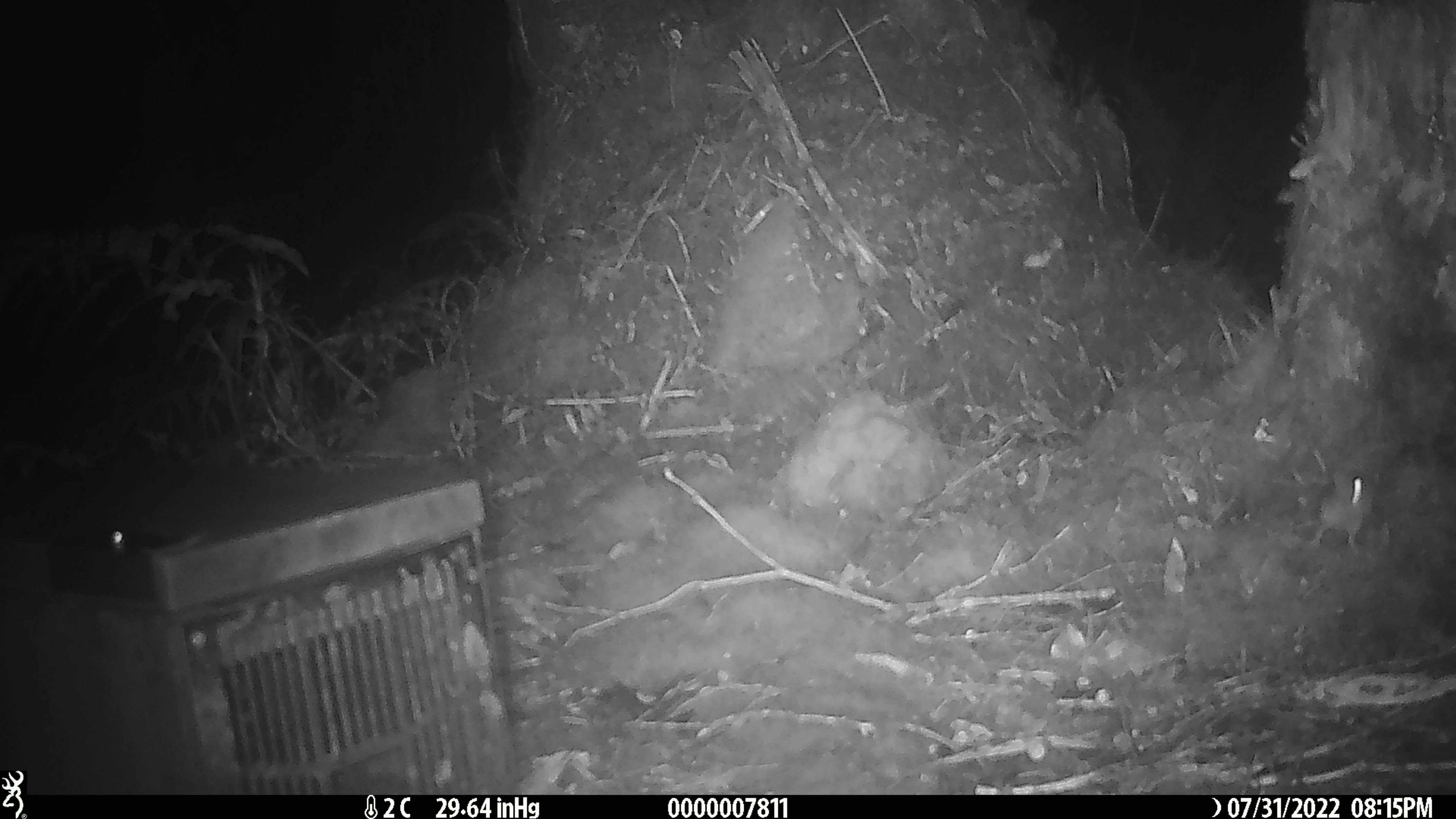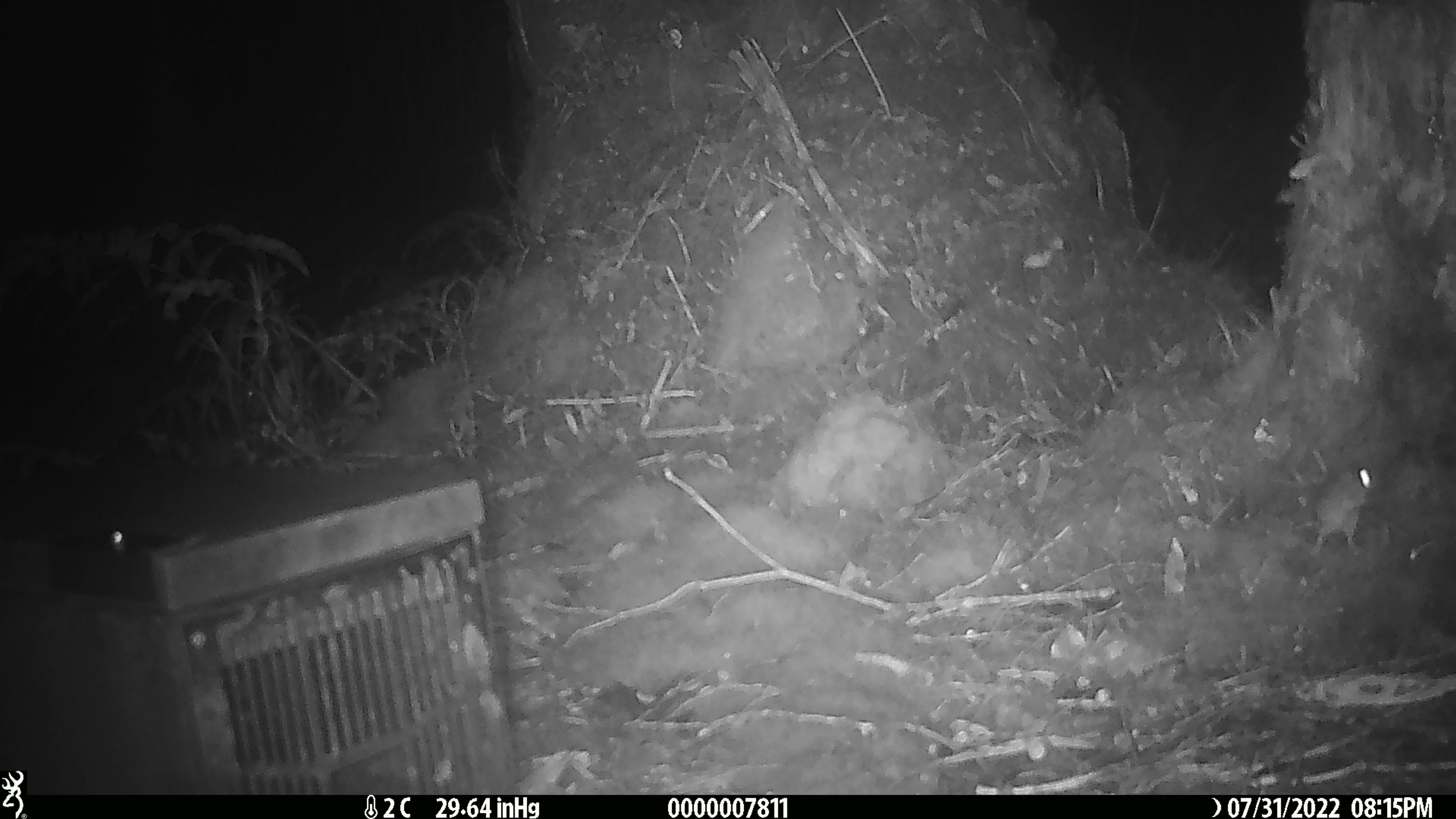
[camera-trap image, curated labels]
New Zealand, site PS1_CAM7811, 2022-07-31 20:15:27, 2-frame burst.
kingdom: Animalia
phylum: Chordata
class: Mammalia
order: Rodentia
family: Muridae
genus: Mus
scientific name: Mus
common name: mouse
Mouse (Mus).